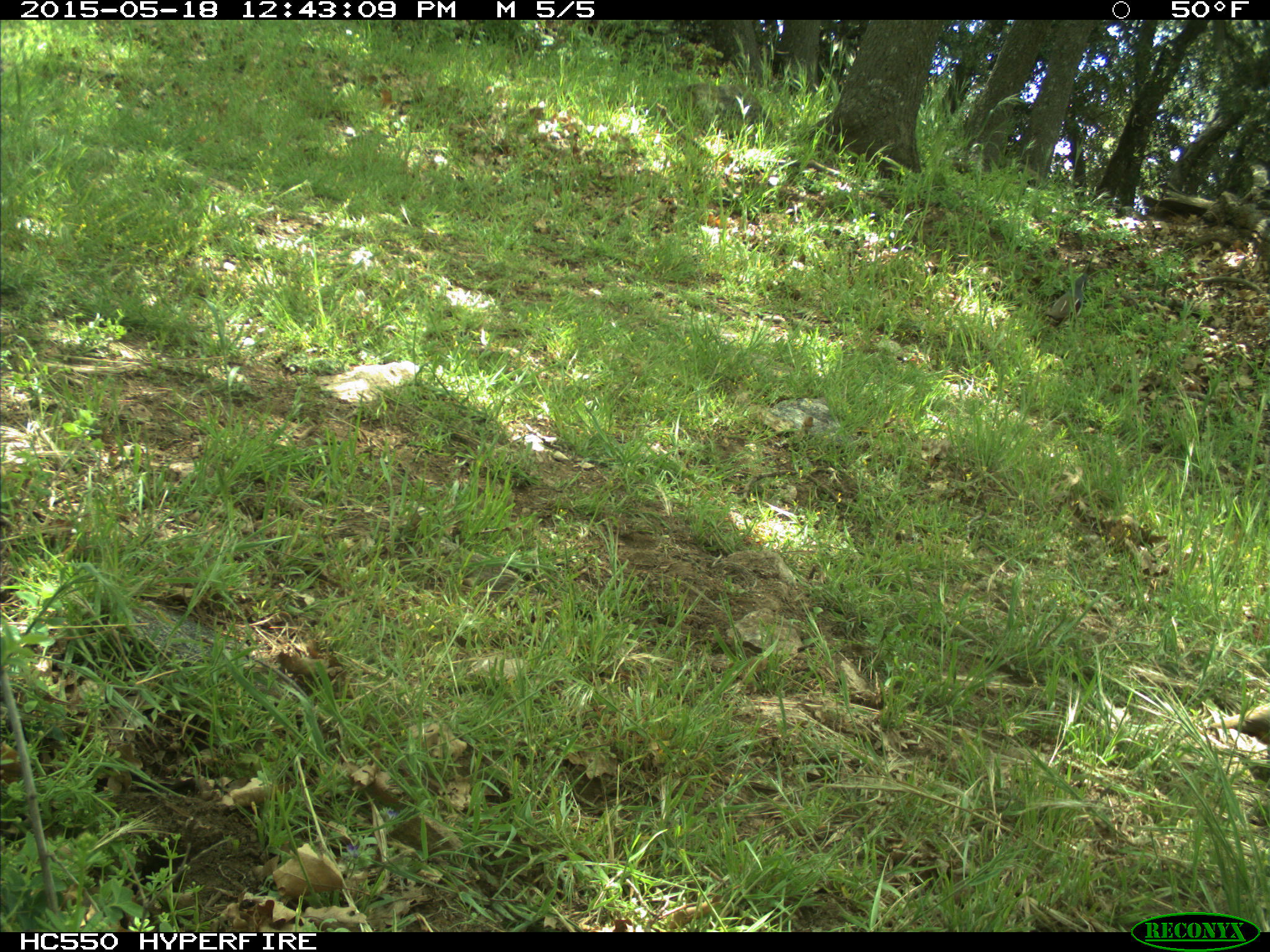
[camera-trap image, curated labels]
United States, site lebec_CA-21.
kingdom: Animalia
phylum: Chordata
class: Aves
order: Galliformes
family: Odontophoridae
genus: Callipepla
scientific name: Callipepla californica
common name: california quail